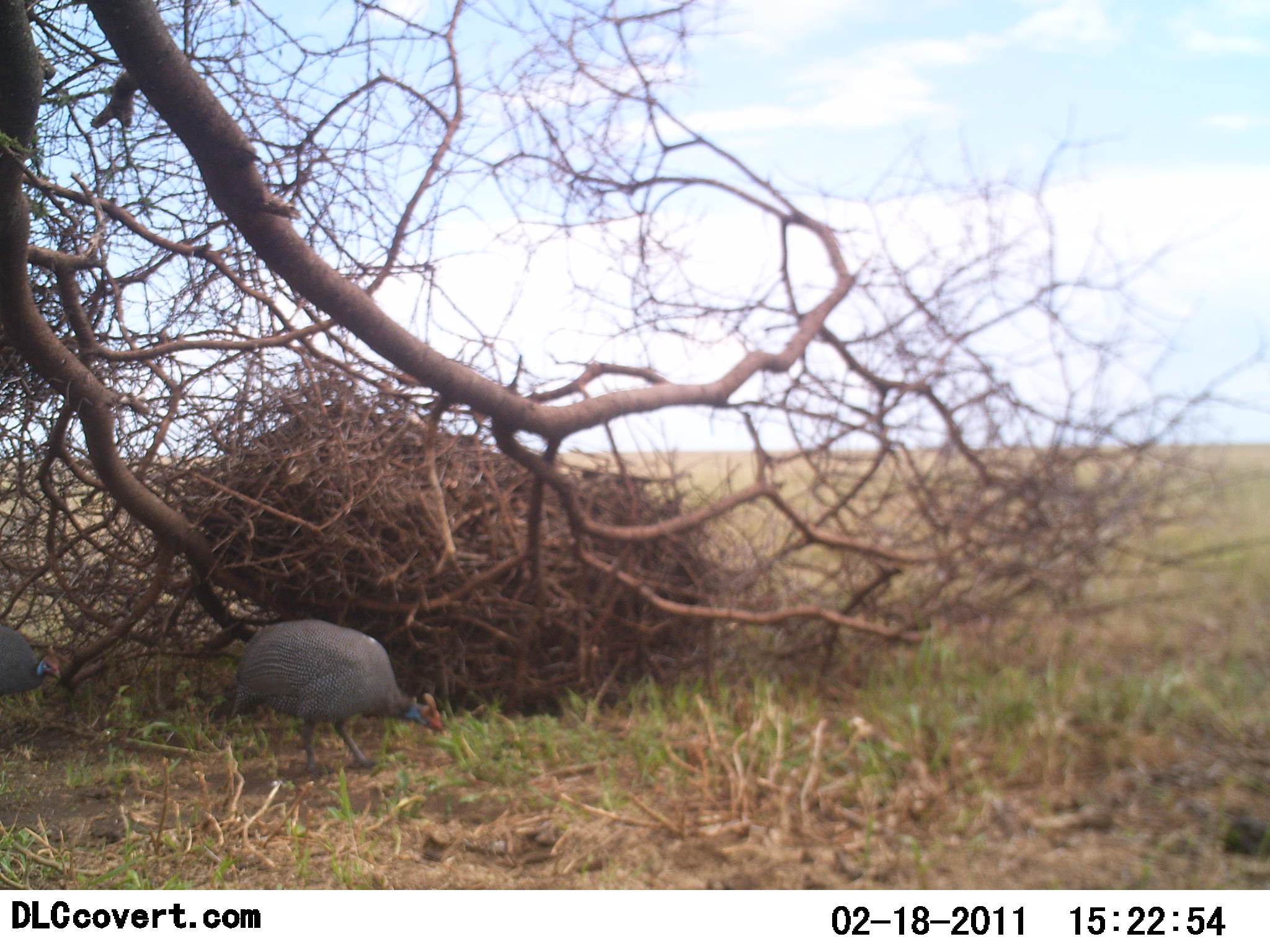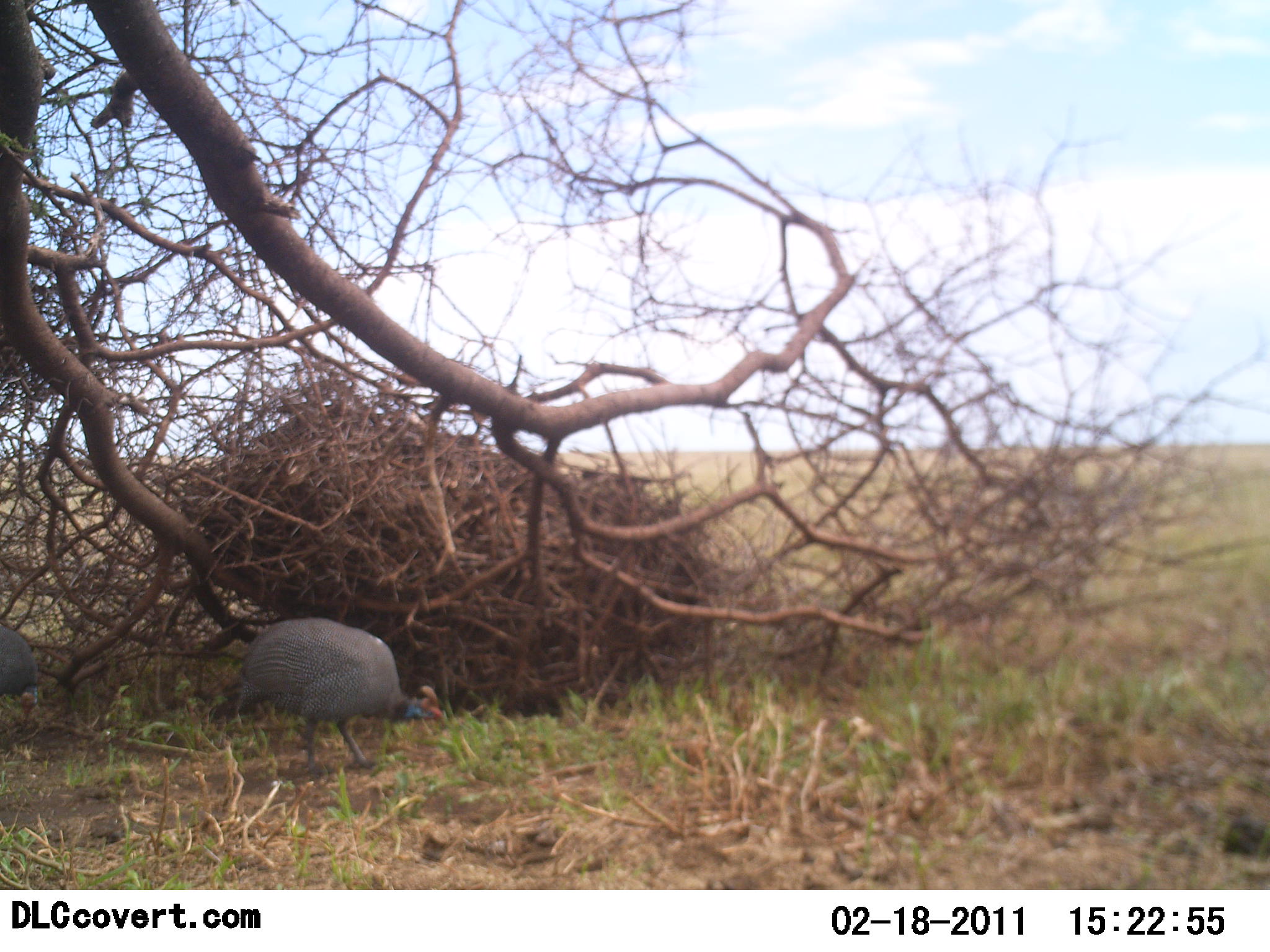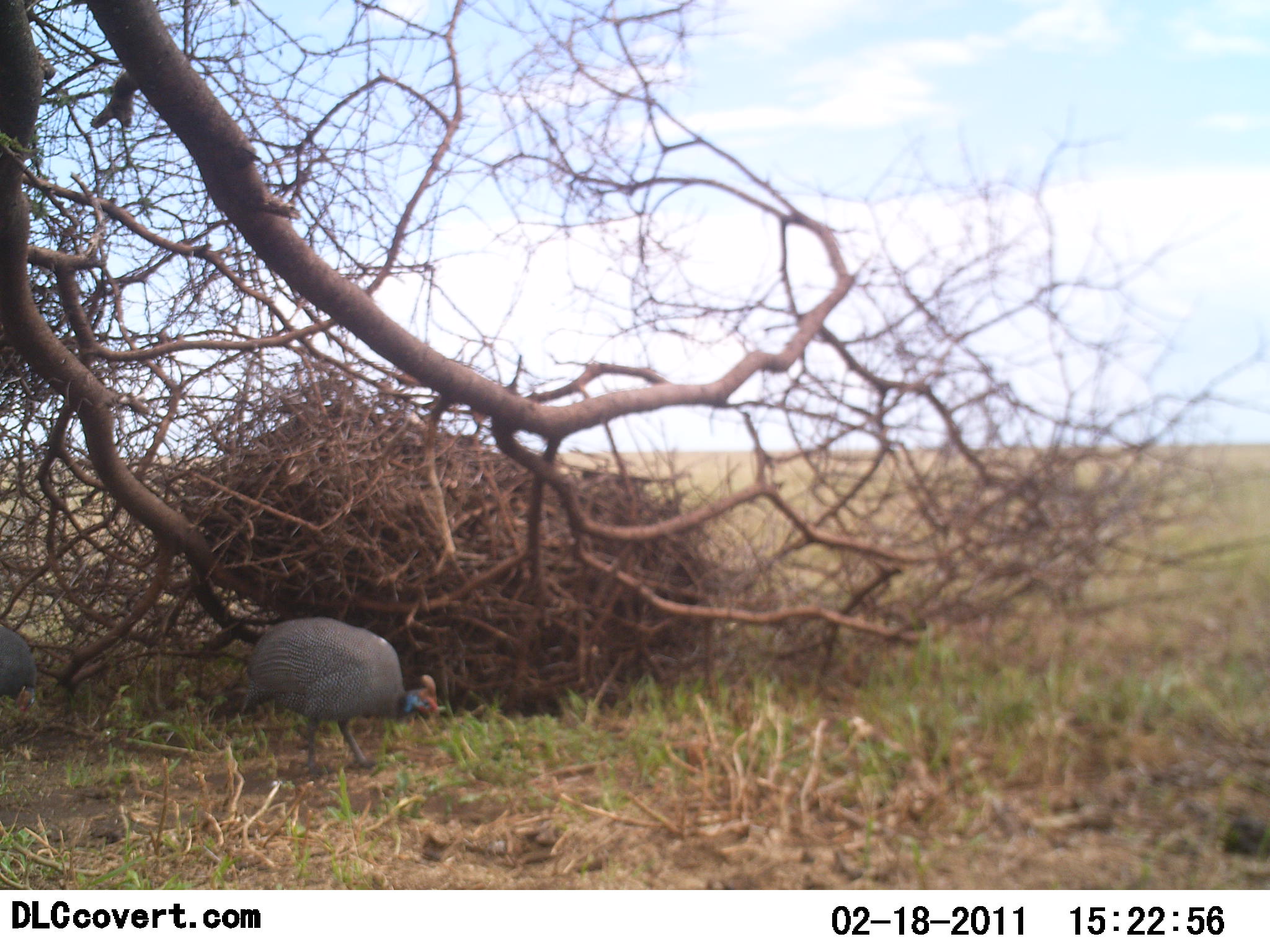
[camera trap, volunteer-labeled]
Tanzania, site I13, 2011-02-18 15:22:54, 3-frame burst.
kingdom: Animalia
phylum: Chordata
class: Aves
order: Galliformes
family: Numididae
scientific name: Numididae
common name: guinea fowl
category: guineafowl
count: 2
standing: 20%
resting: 0%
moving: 50%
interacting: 0%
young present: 0%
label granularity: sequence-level